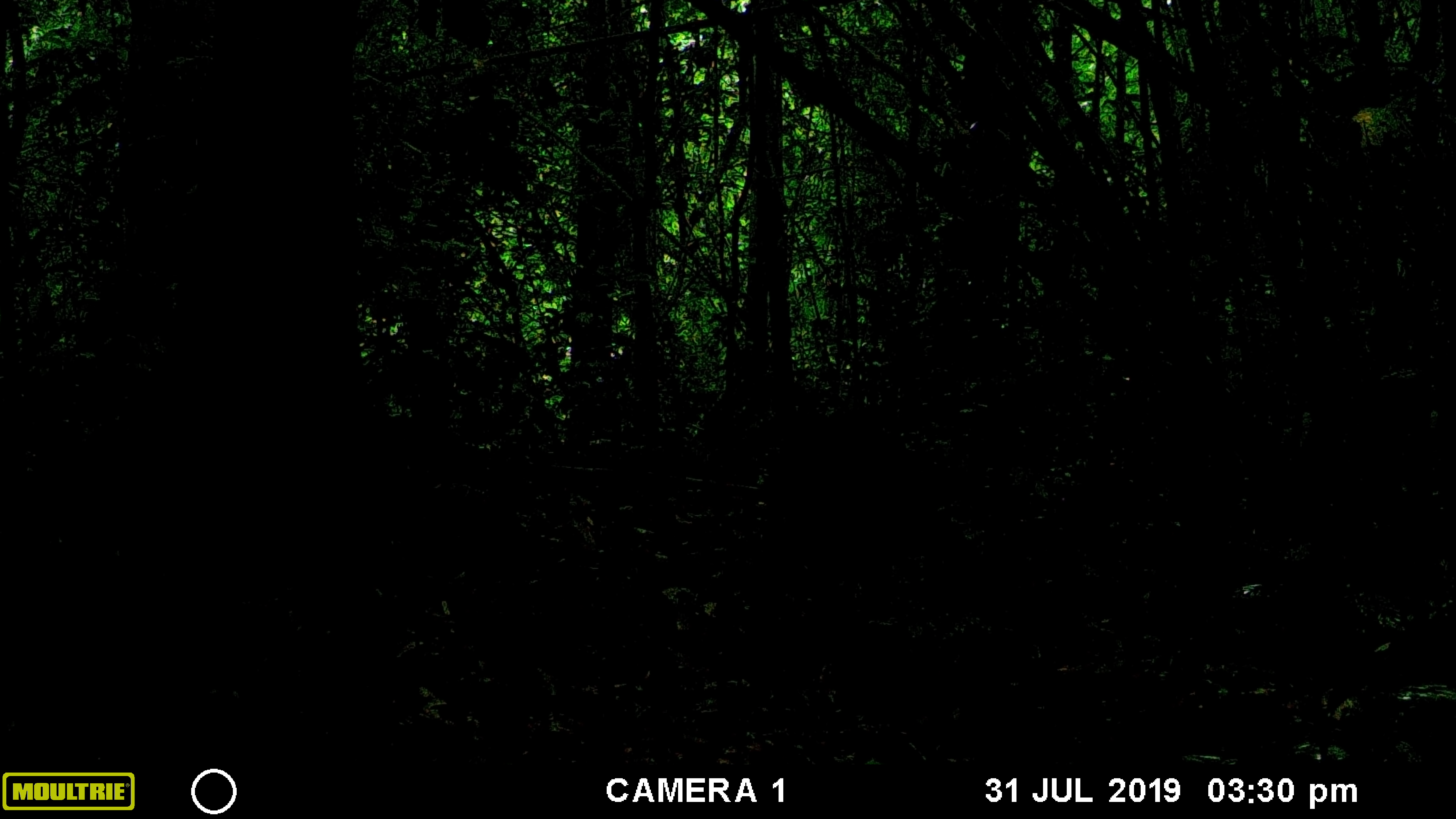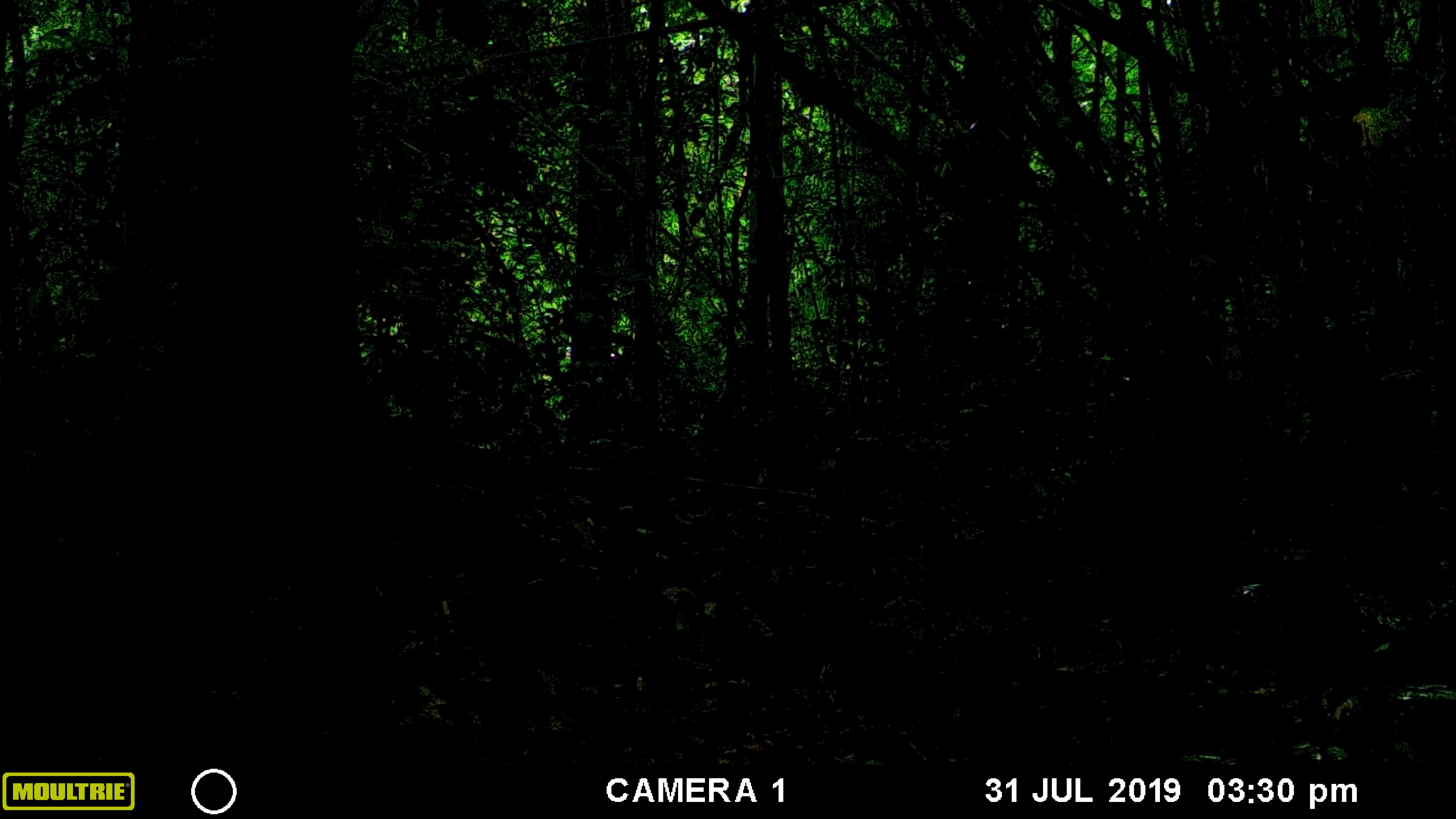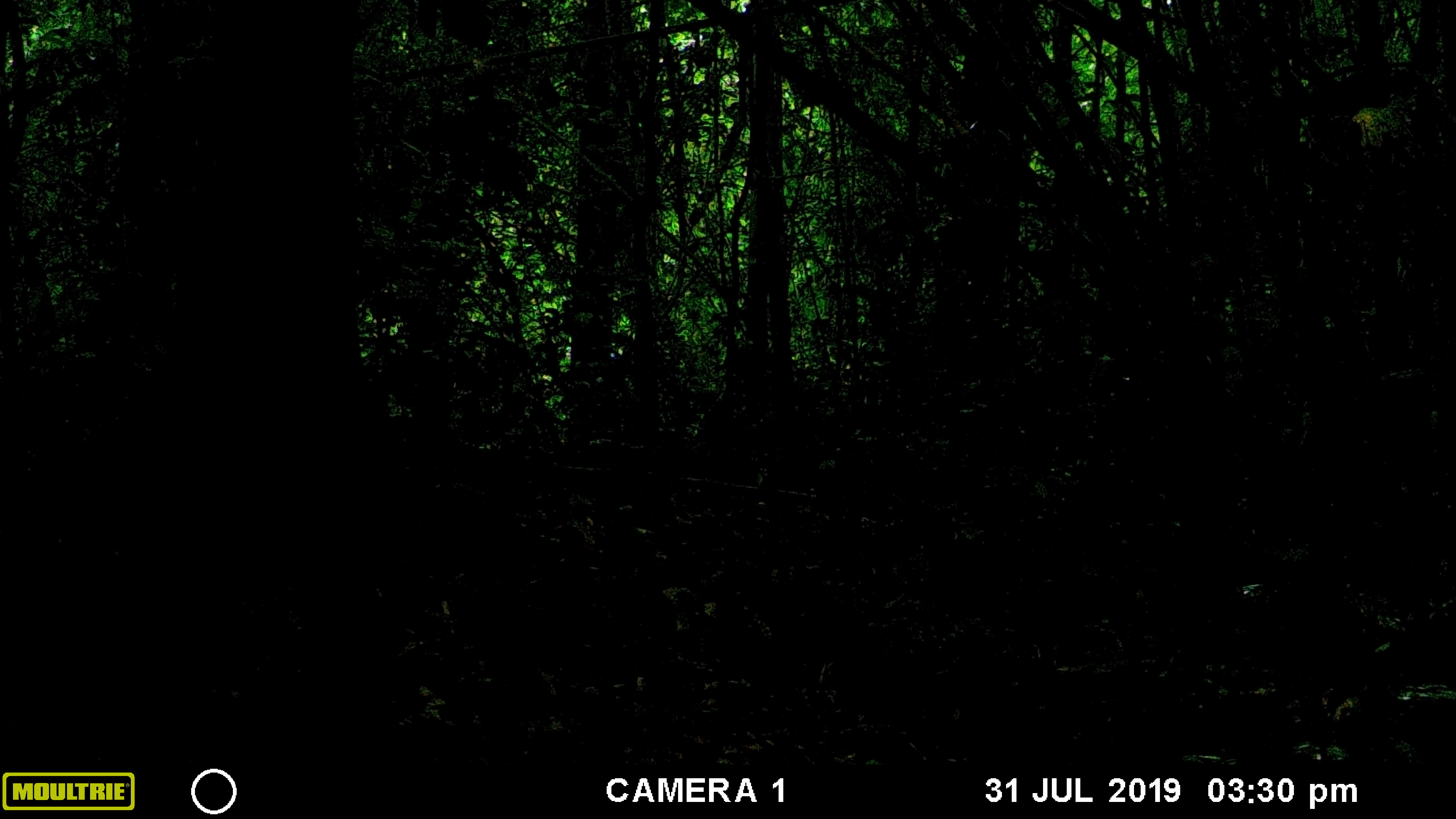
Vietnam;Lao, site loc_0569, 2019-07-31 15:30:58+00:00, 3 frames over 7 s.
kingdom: Animalia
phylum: Chordata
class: Mammalia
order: Artiodactyla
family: Suidae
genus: Sus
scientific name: Sus scrofa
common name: eurasian wild pig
Eurasian wild pig (Sus scrofa). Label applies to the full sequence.